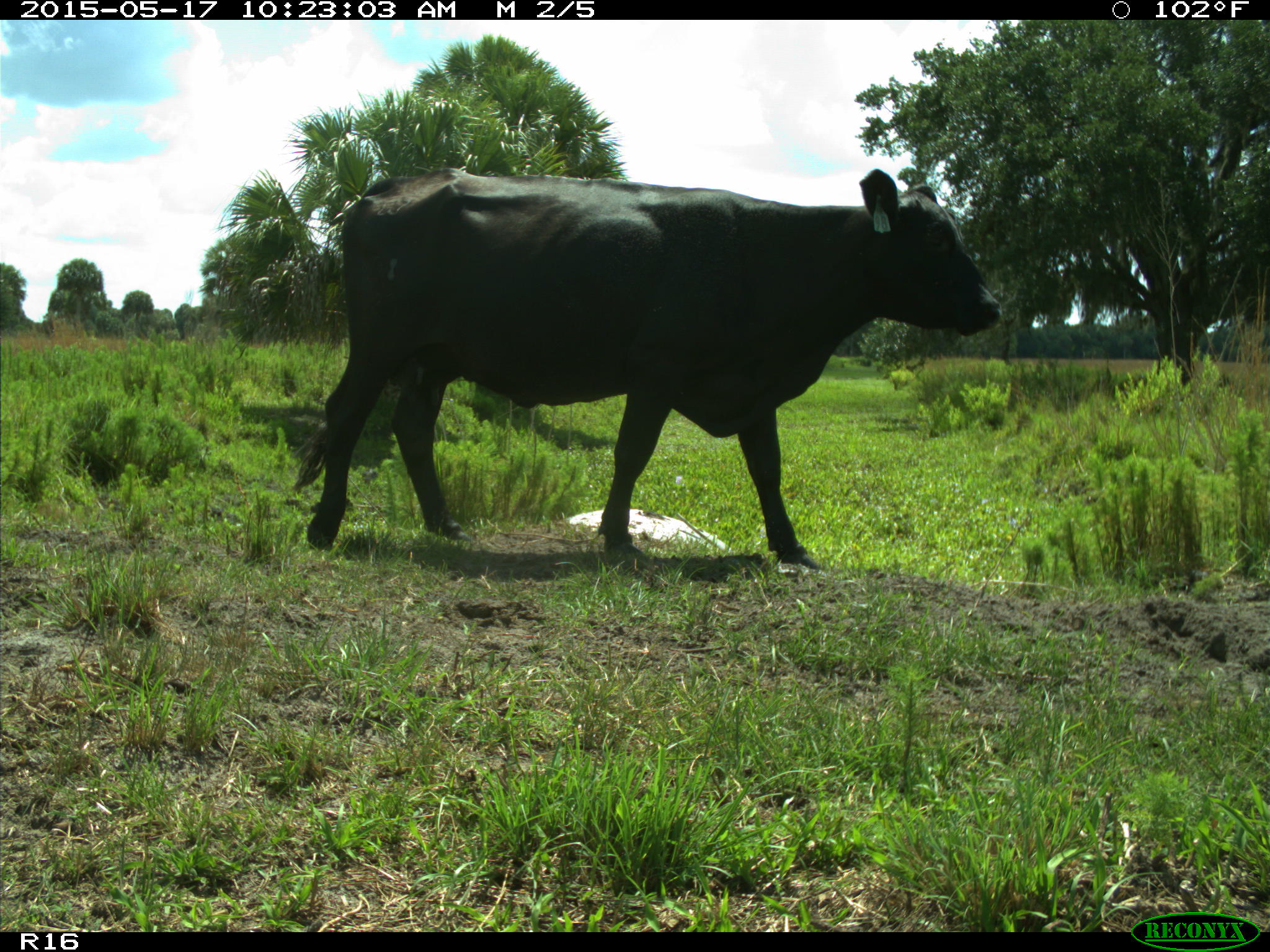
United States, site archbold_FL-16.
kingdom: Animalia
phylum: Chordata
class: Mammalia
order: Artiodactyla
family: Bovidae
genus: Bos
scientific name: Bos taurus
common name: domestic cow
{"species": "Bos taurus (domestic cow)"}